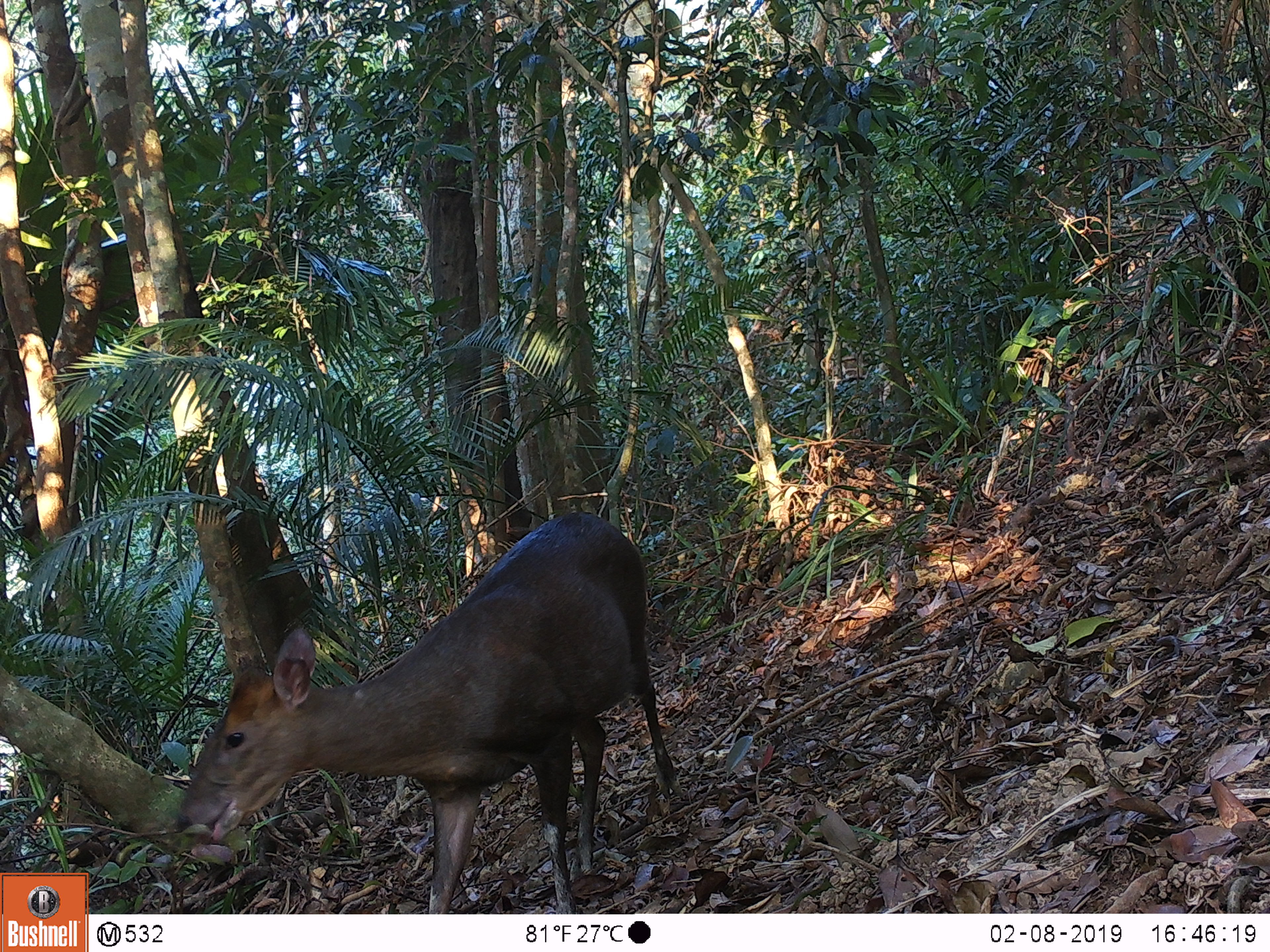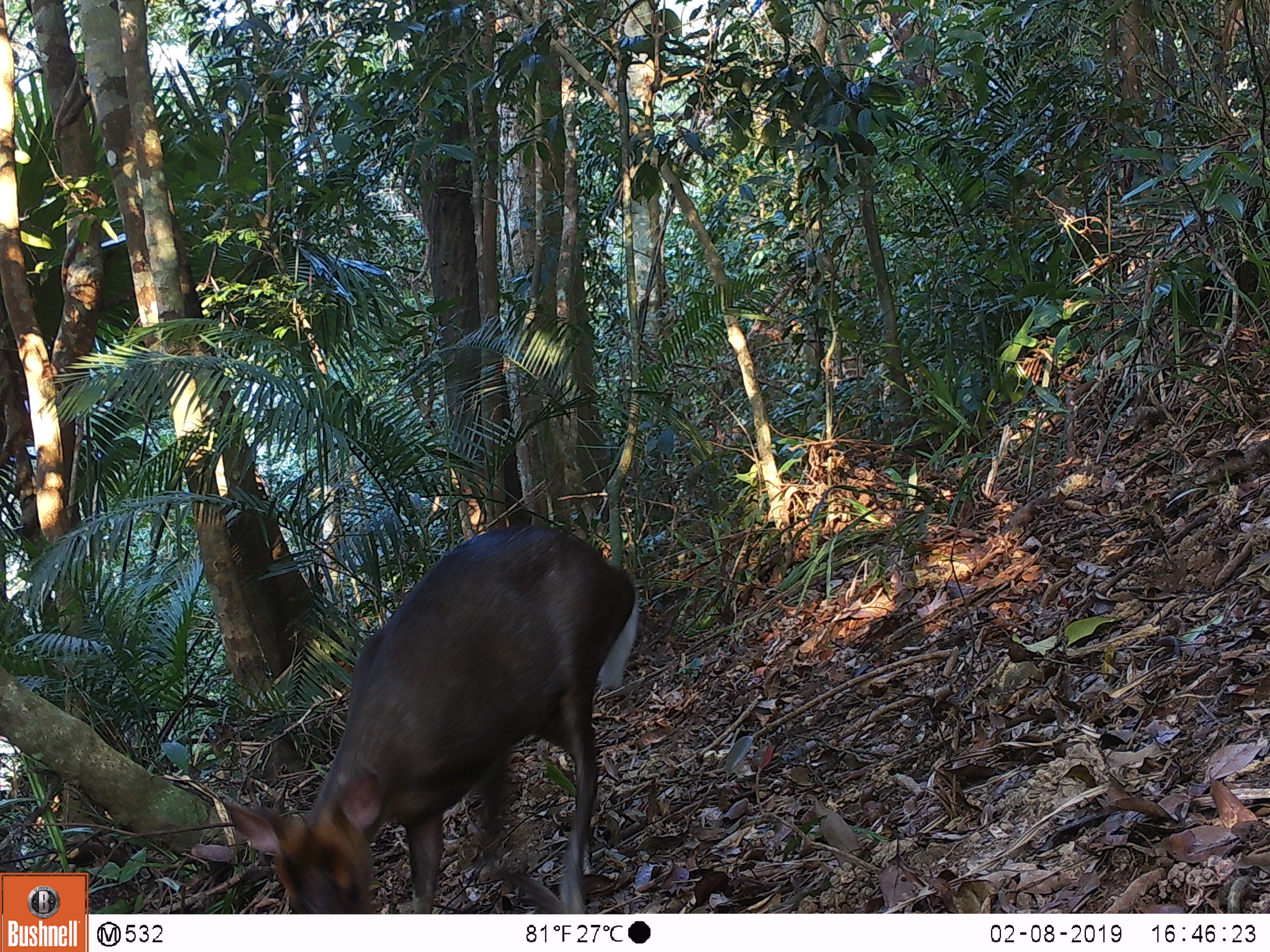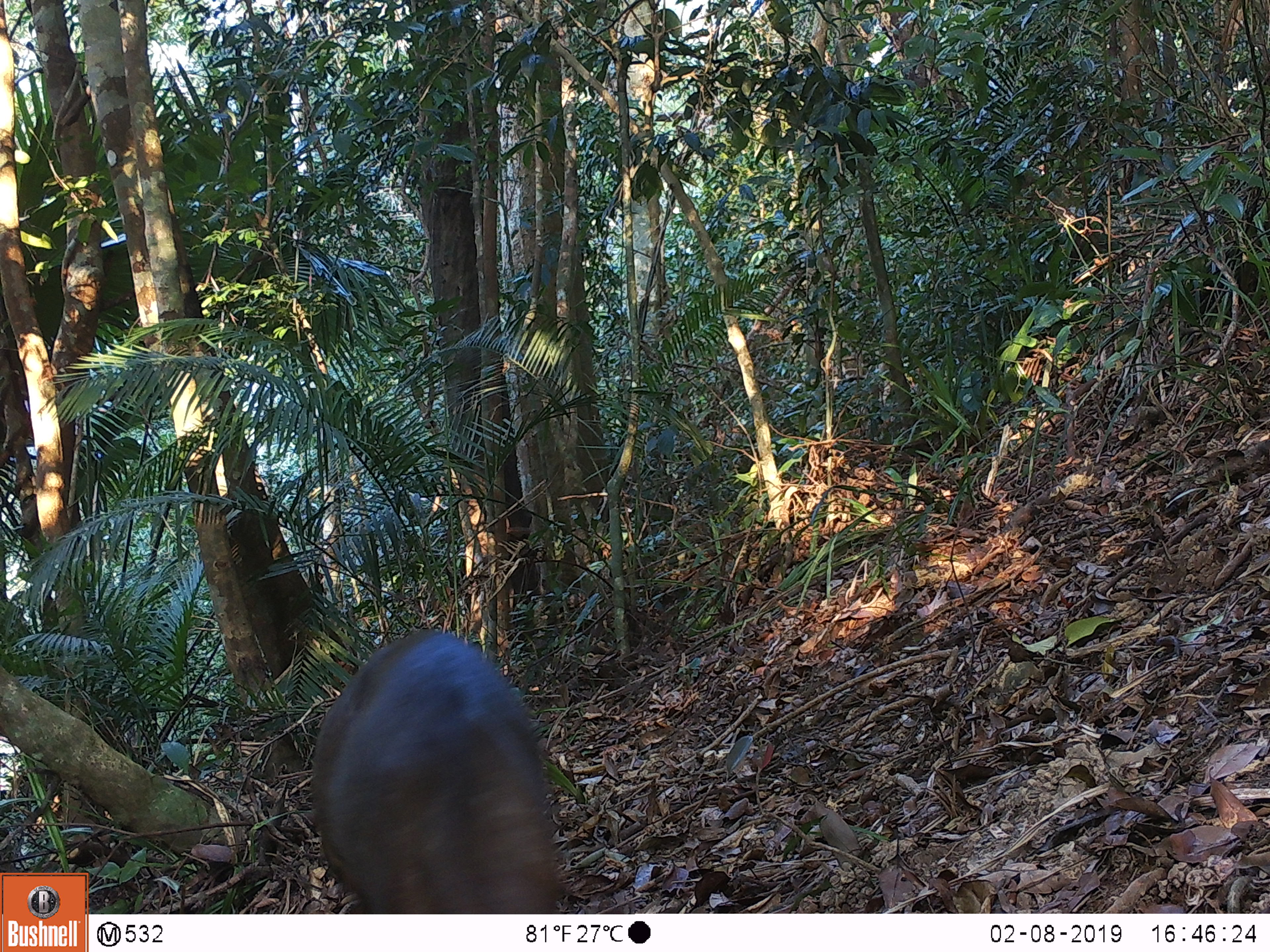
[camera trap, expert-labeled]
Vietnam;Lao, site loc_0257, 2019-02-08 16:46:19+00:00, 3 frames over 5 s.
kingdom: Animalia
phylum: Chordata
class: Mammalia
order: Artiodactyla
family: Cervidae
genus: Muntiacus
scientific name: Muntiacus rooseveltorum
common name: roosevelt's muntjac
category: roosevelts muntjac group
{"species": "roosevelts muntjac group (roosevelt's muntjac) (Muntiacus rooseveltorum)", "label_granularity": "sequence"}